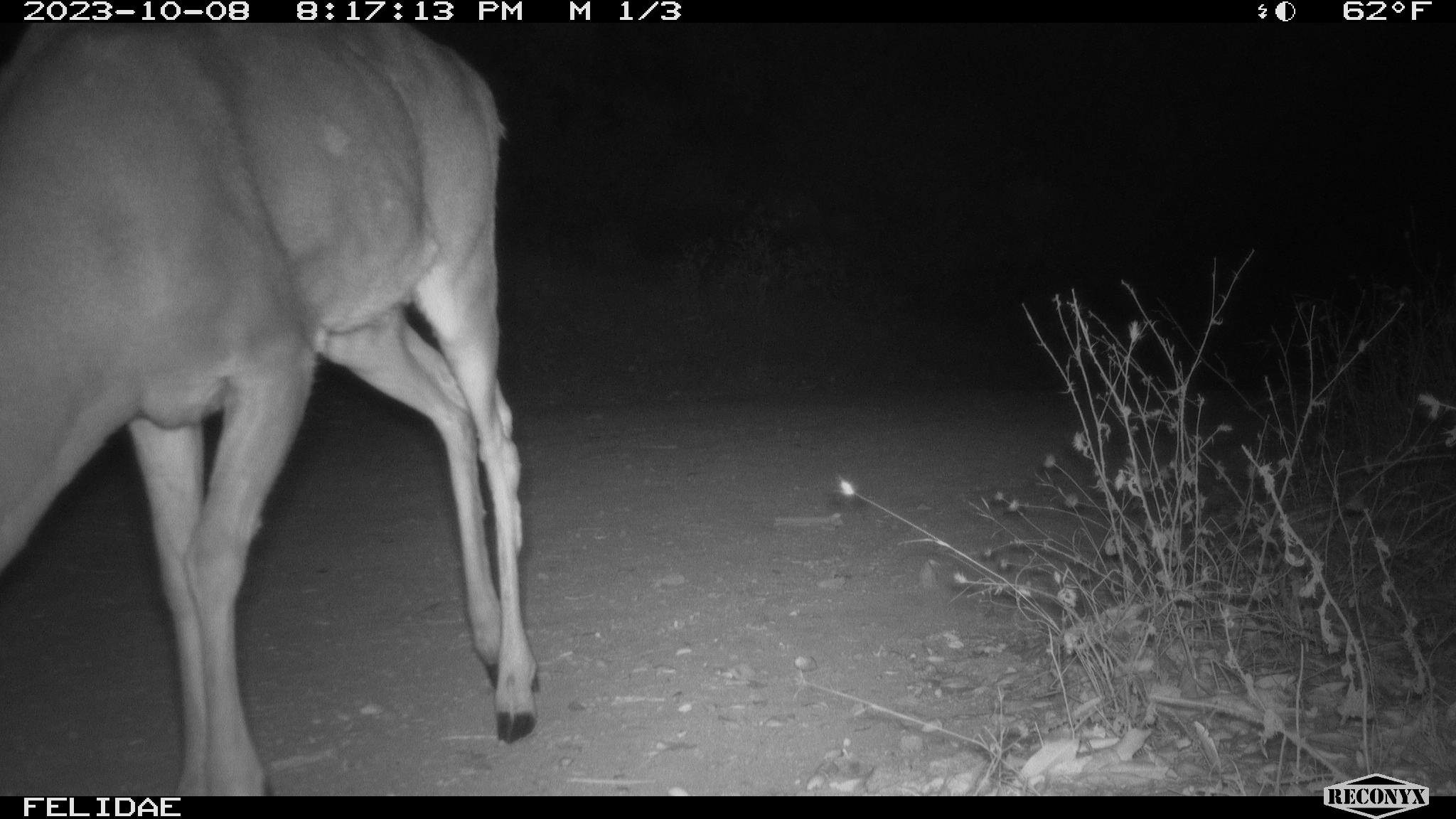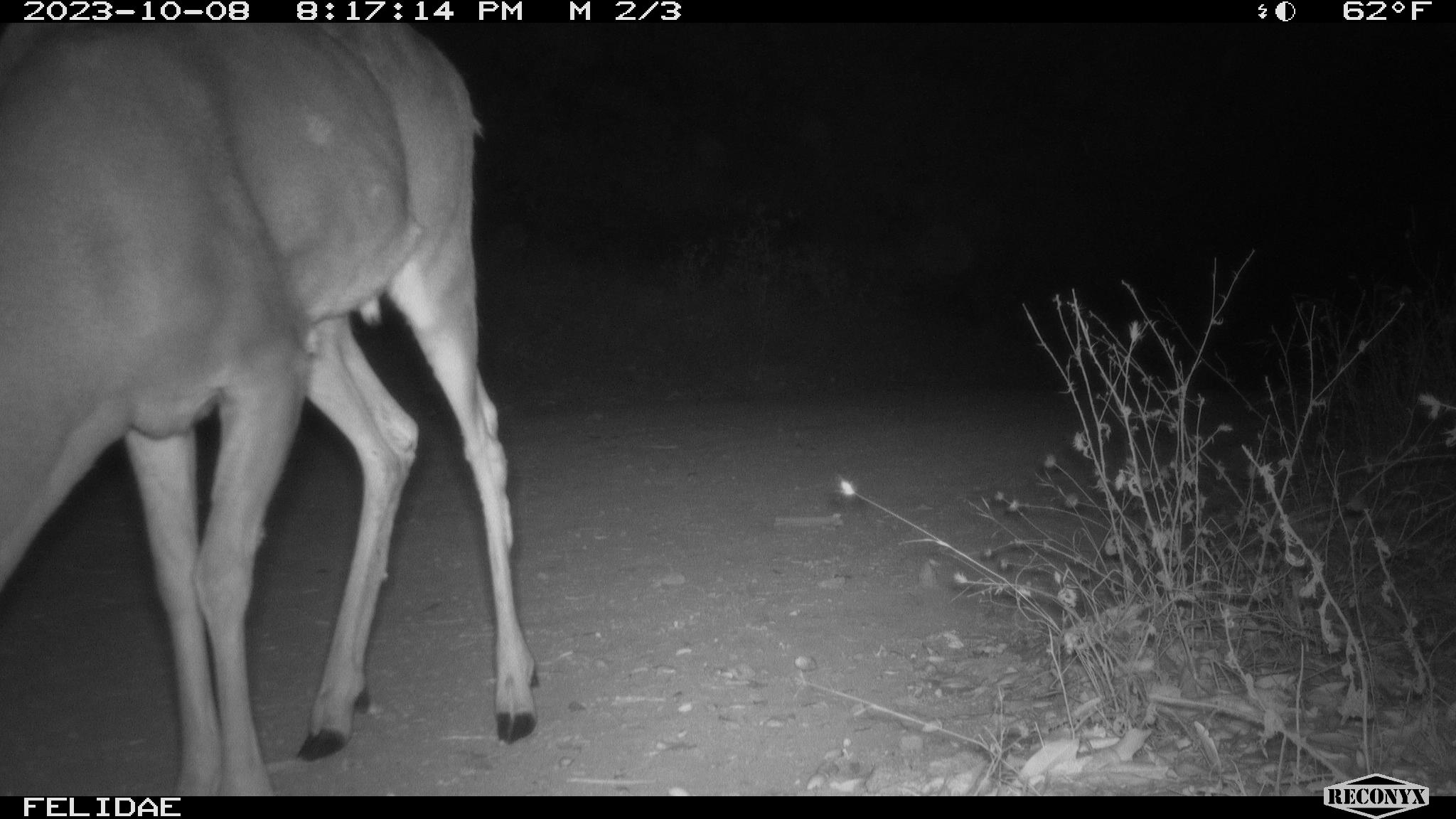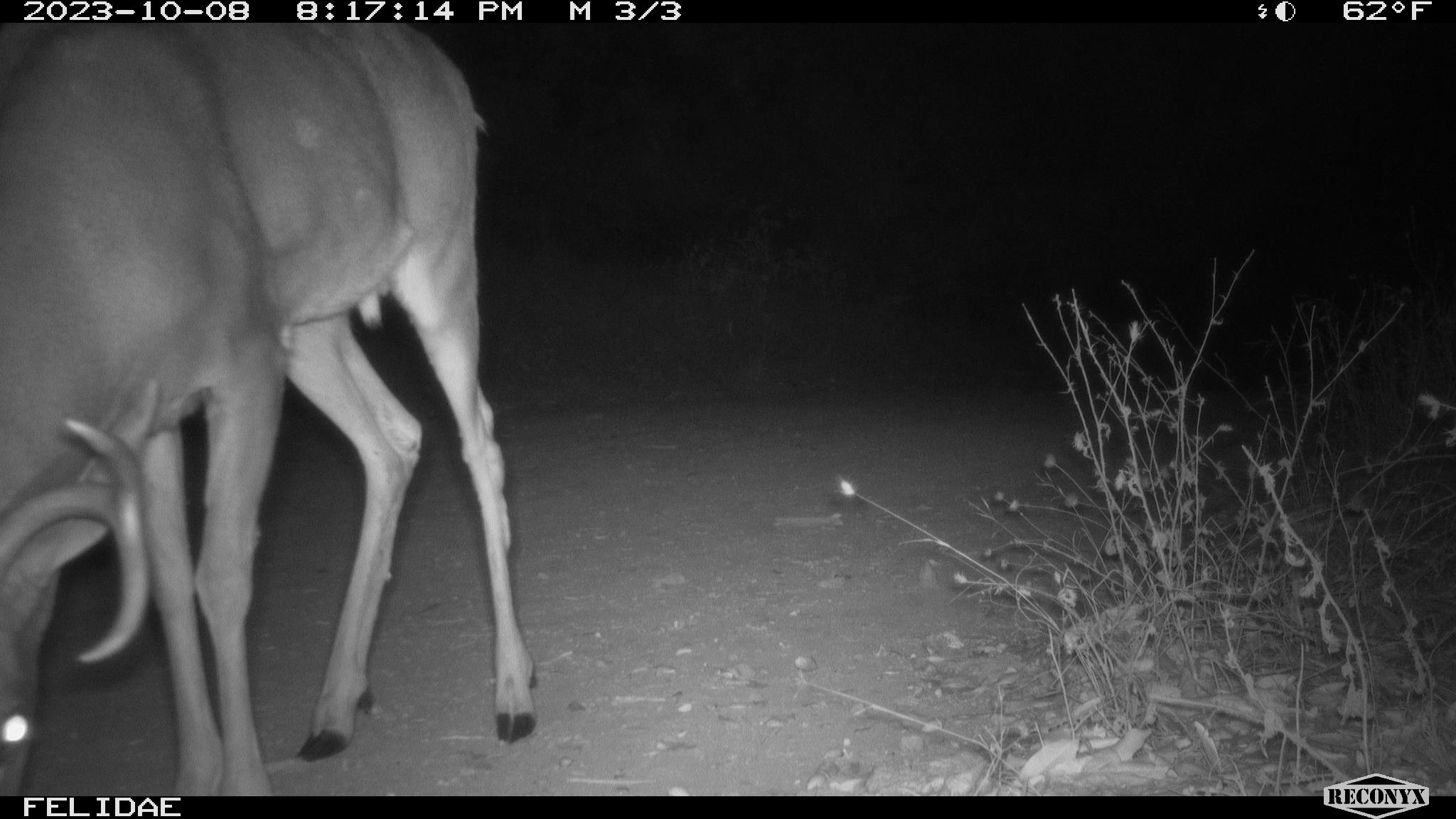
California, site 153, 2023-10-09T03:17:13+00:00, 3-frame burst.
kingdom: Animalia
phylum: Chordata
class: Mammalia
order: Artiodactyla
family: Cervidae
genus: Odocoileus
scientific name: Odocoileus hemionus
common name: mule deer